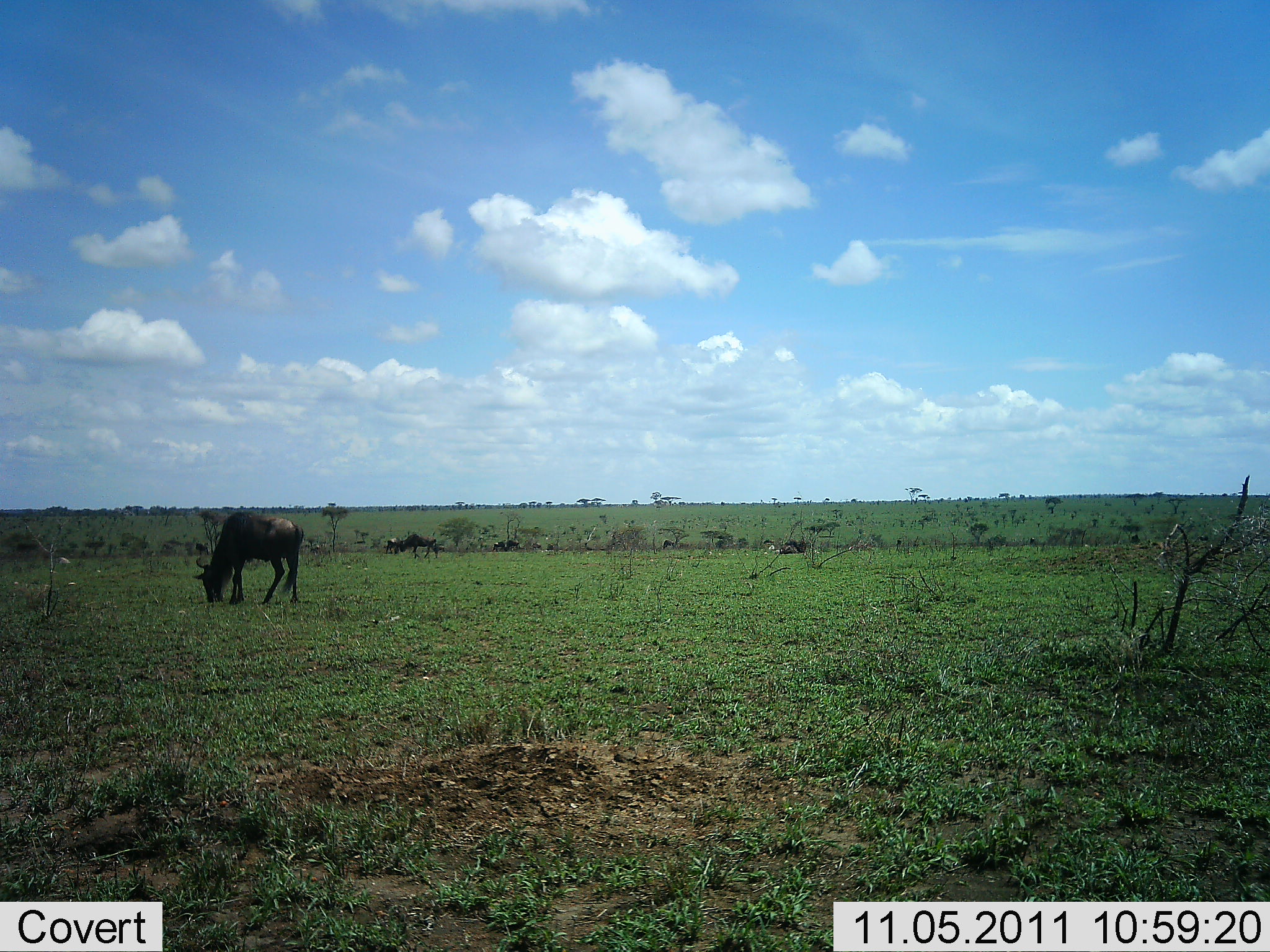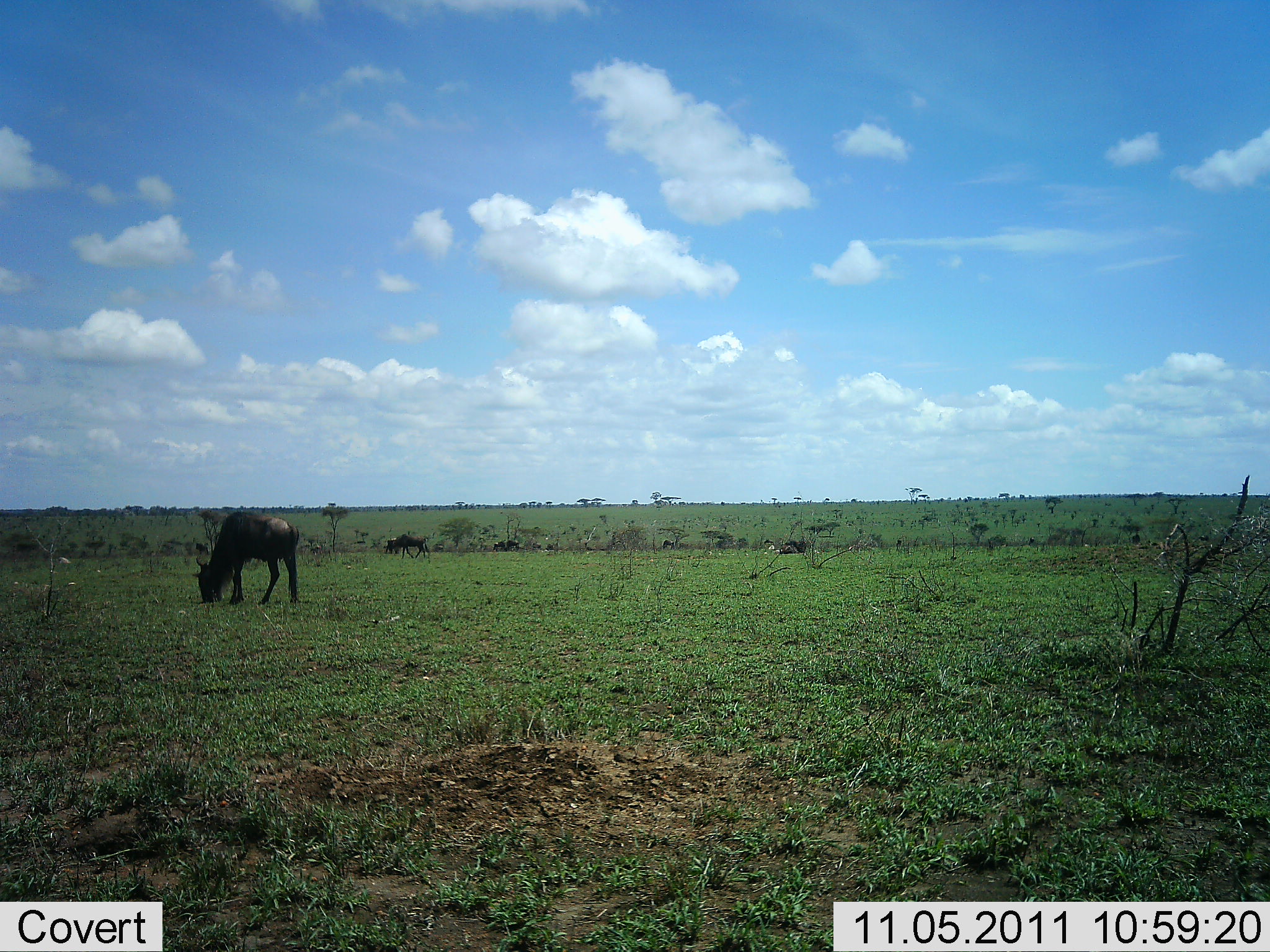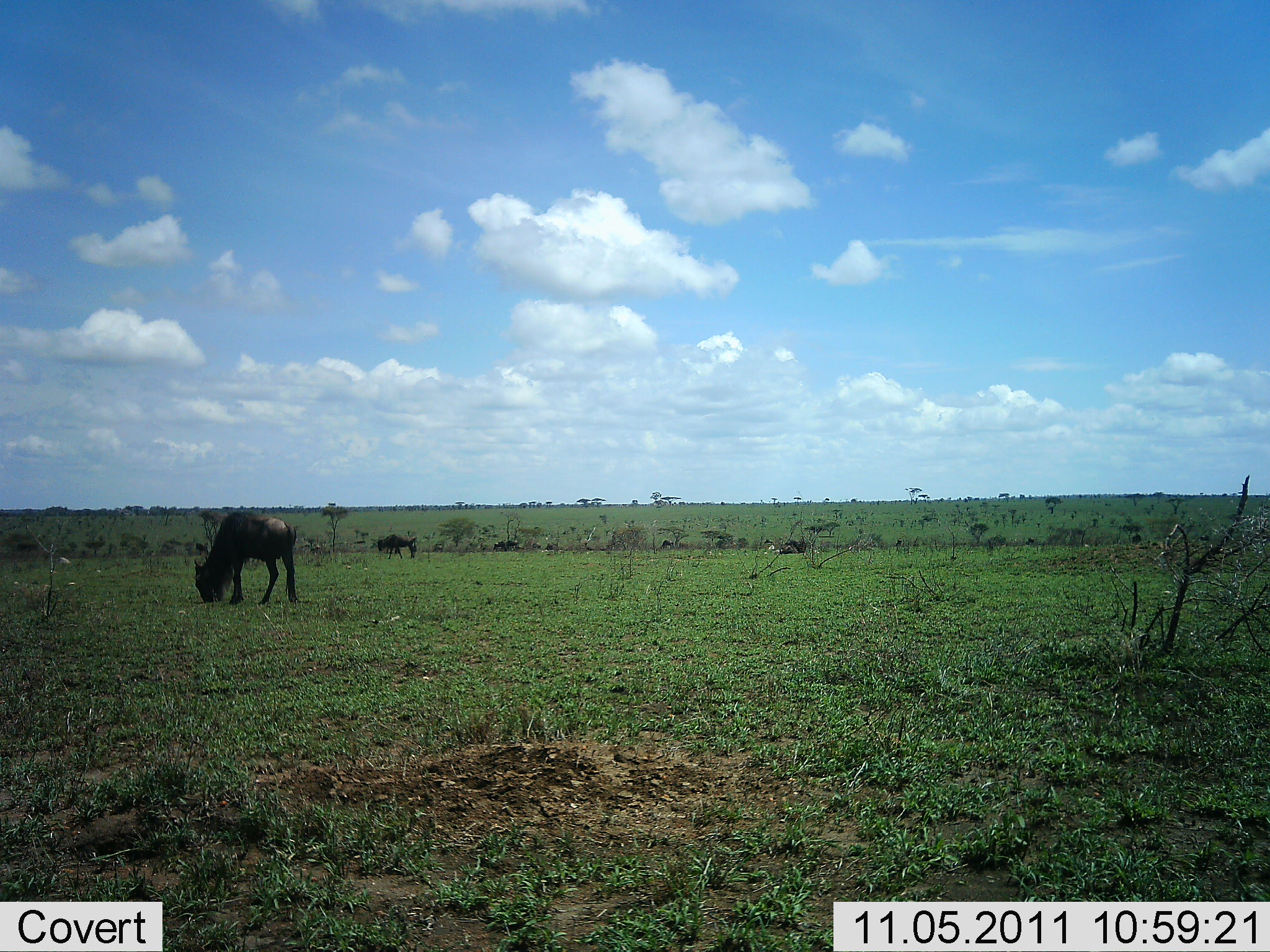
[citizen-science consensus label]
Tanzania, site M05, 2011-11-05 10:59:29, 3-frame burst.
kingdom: Animalia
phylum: Chordata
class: Mammalia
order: Artiodactyla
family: Bovidae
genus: Connochaetes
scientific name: Connochaetes taurinus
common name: blue wildebeest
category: wildebeest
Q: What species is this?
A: Wildebeest (blue wildebeest) (Connochaetes taurinus).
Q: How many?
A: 2.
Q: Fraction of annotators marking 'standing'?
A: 17%.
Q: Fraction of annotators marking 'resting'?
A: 8%.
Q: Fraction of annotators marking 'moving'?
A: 8%.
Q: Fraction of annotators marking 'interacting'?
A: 0%.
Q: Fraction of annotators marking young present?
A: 0%.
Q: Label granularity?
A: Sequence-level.